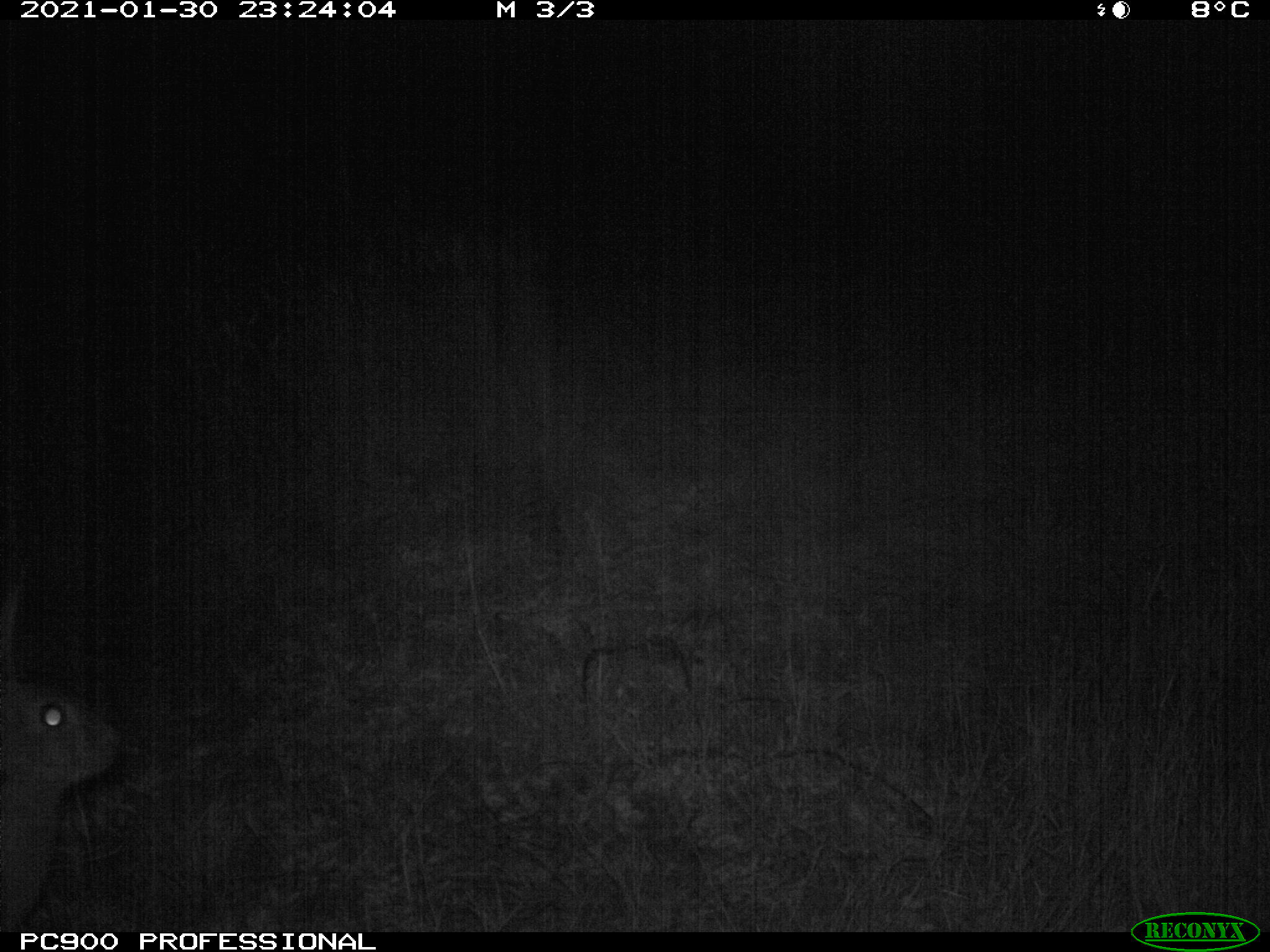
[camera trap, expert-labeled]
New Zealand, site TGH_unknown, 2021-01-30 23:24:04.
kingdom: Animalia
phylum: Chordata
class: Mammalia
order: Lagomorpha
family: Leporidae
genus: Oryctolagus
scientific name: Oryctolagus cuniculus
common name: european rabbit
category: rabbit